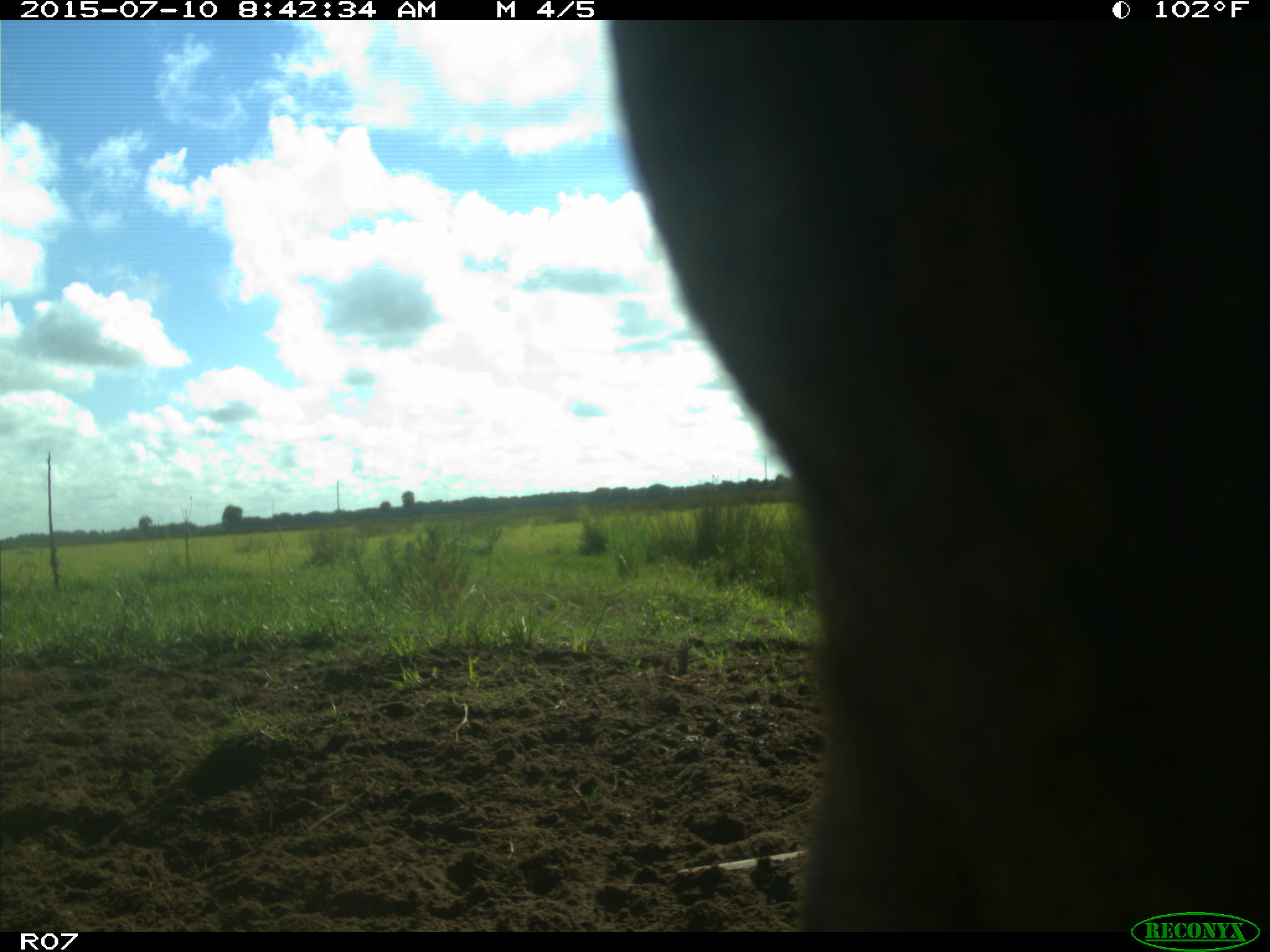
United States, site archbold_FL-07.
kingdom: Animalia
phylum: Chordata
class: Mammalia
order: Artiodactyla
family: Bovidae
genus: Bos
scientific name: Bos taurus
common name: domestic cow